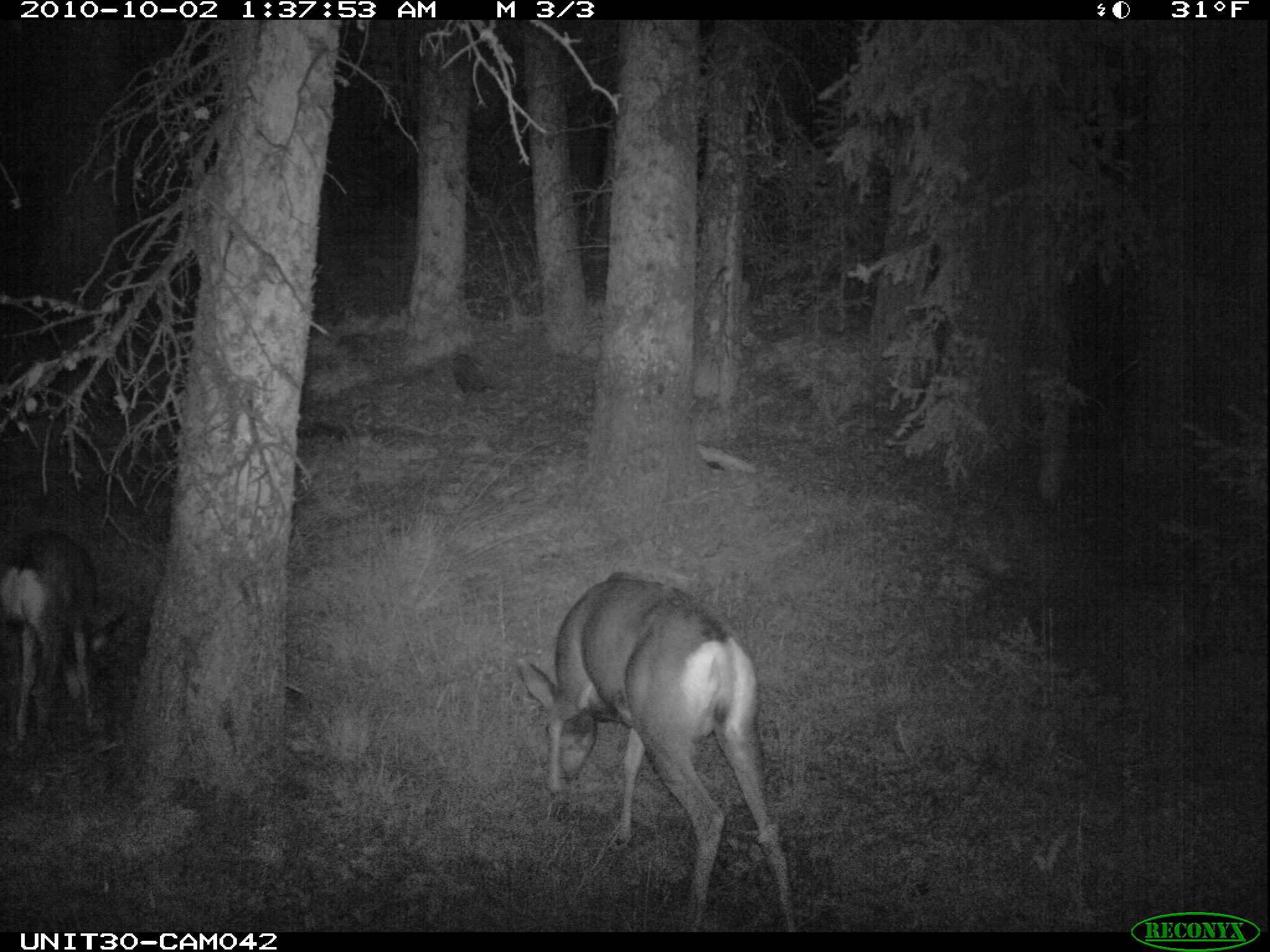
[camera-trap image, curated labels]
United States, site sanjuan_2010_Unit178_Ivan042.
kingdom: Animalia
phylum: Chordata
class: Mammalia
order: Artiodactyla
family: Cervidae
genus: Odocoileus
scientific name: Odocoileus hemionus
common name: mule deer